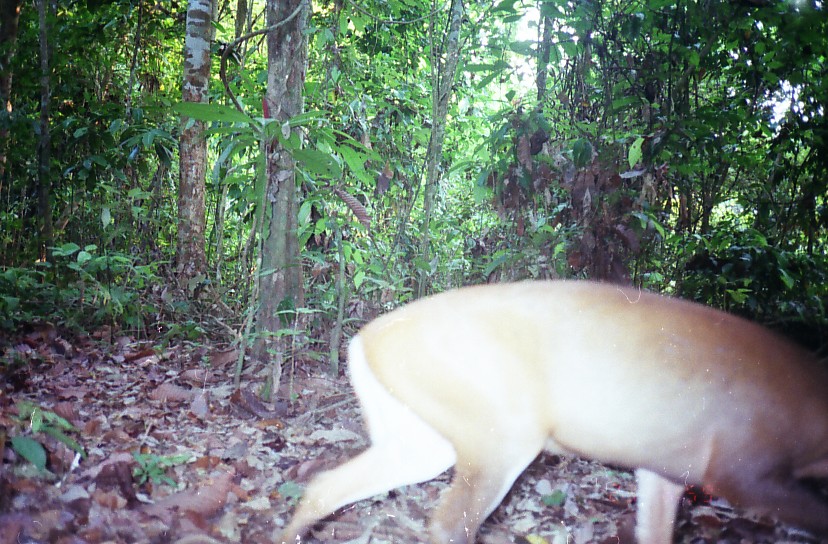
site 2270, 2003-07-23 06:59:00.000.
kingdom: Animalia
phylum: Chordata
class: Mammalia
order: Artiodactyla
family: Cervidae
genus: Muntiacus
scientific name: Muntiacus muntjak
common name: southern red muntjac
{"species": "Muntiacus muntjak (southern red muntjac)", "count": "1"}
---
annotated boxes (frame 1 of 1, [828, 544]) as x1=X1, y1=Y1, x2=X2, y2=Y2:
muntiacus muntjak: x1=271, y1=277, x2=828, y2=544